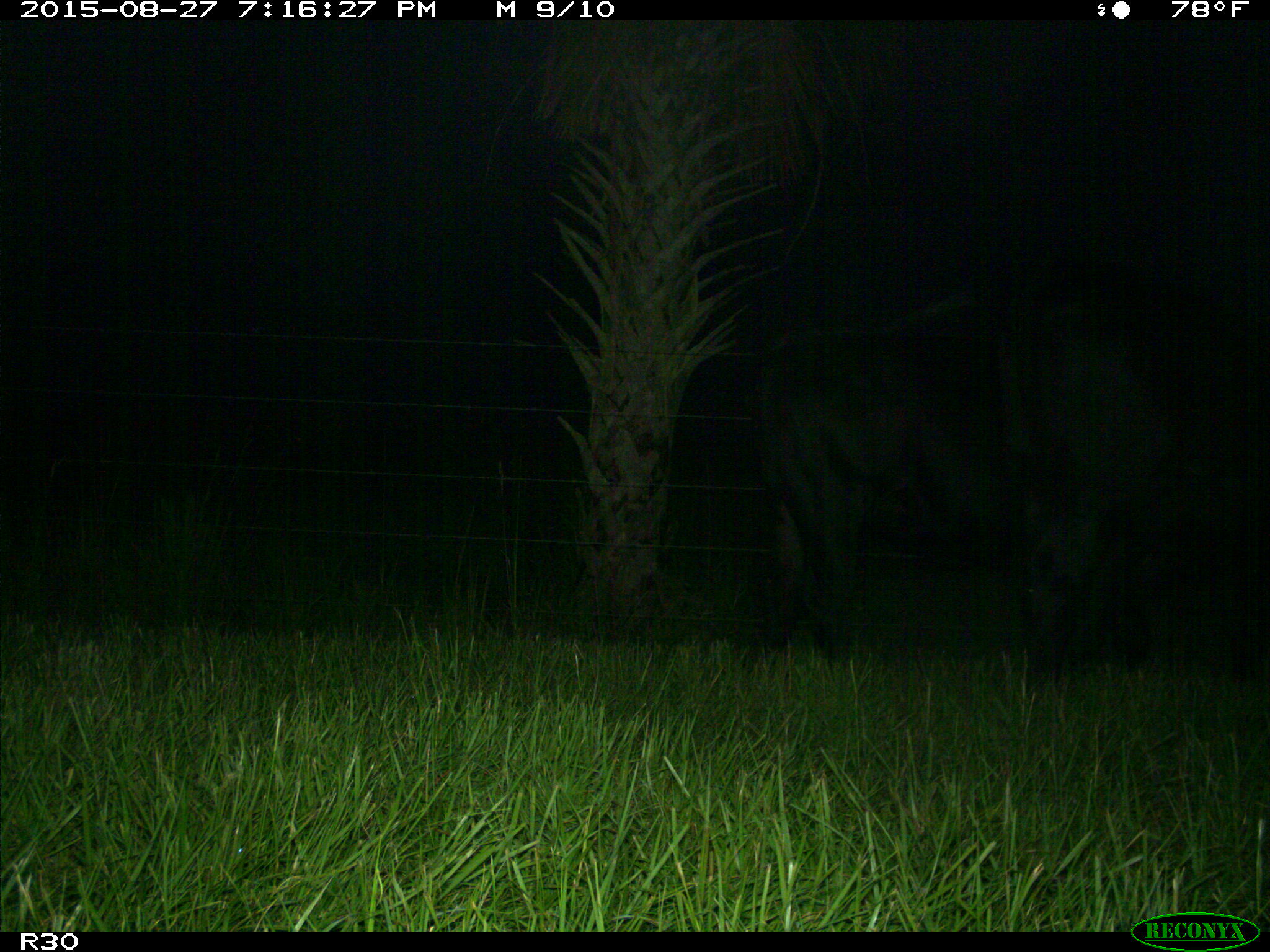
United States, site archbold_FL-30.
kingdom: Animalia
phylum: Chordata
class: Mammalia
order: Artiodactyla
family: Bovidae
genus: Bos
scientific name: Bos taurus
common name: domestic cow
Bos taurus (domestic cow).